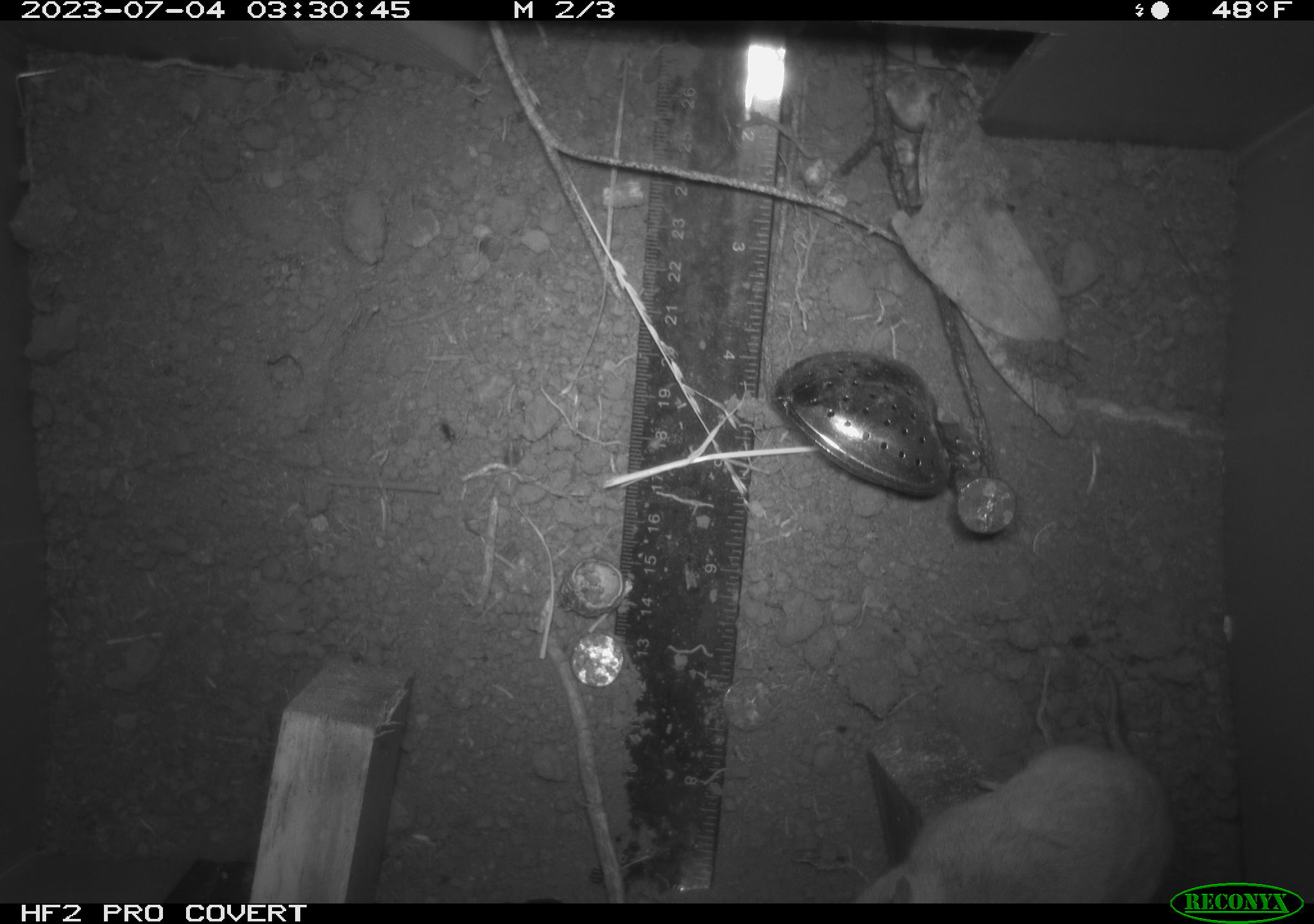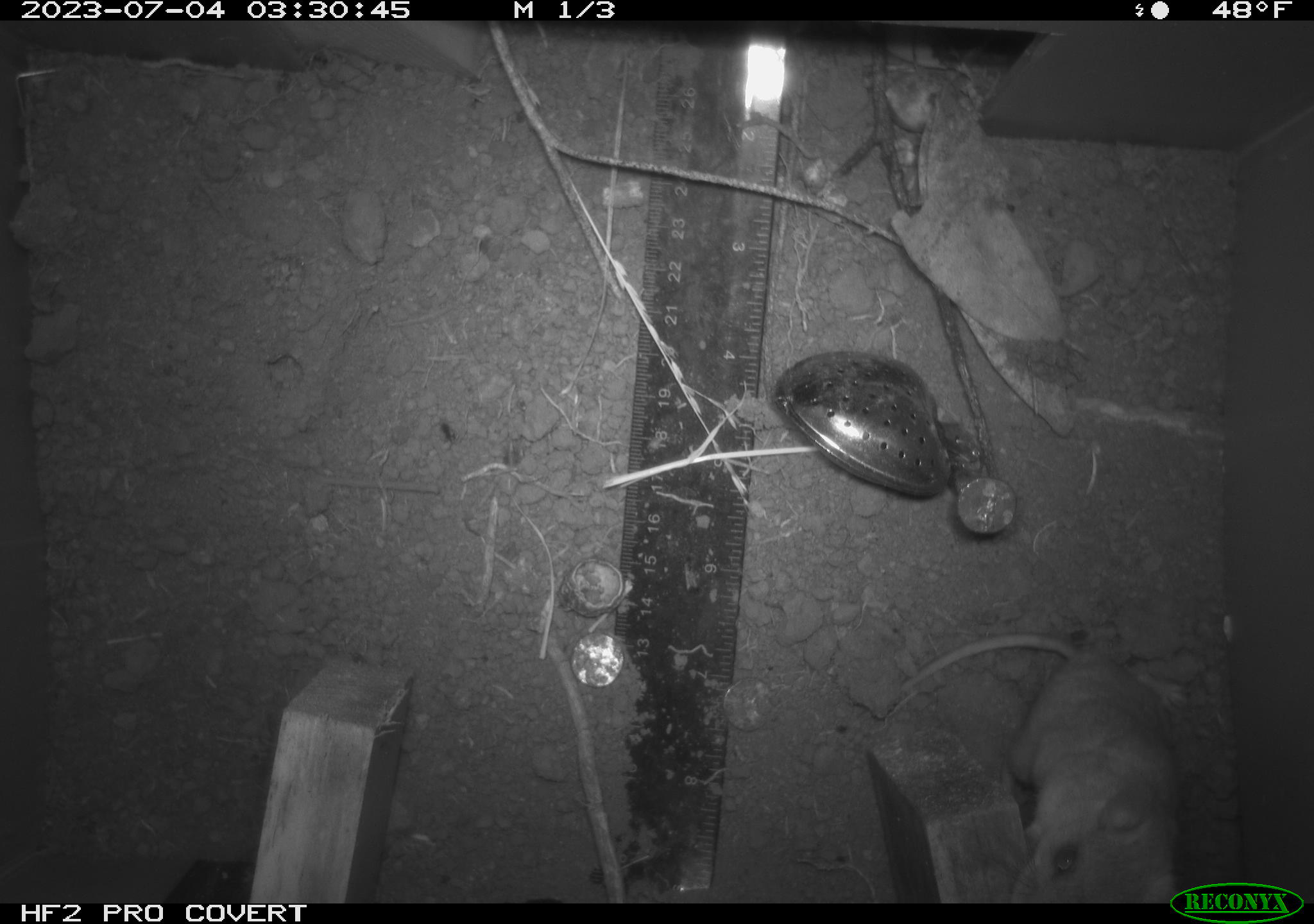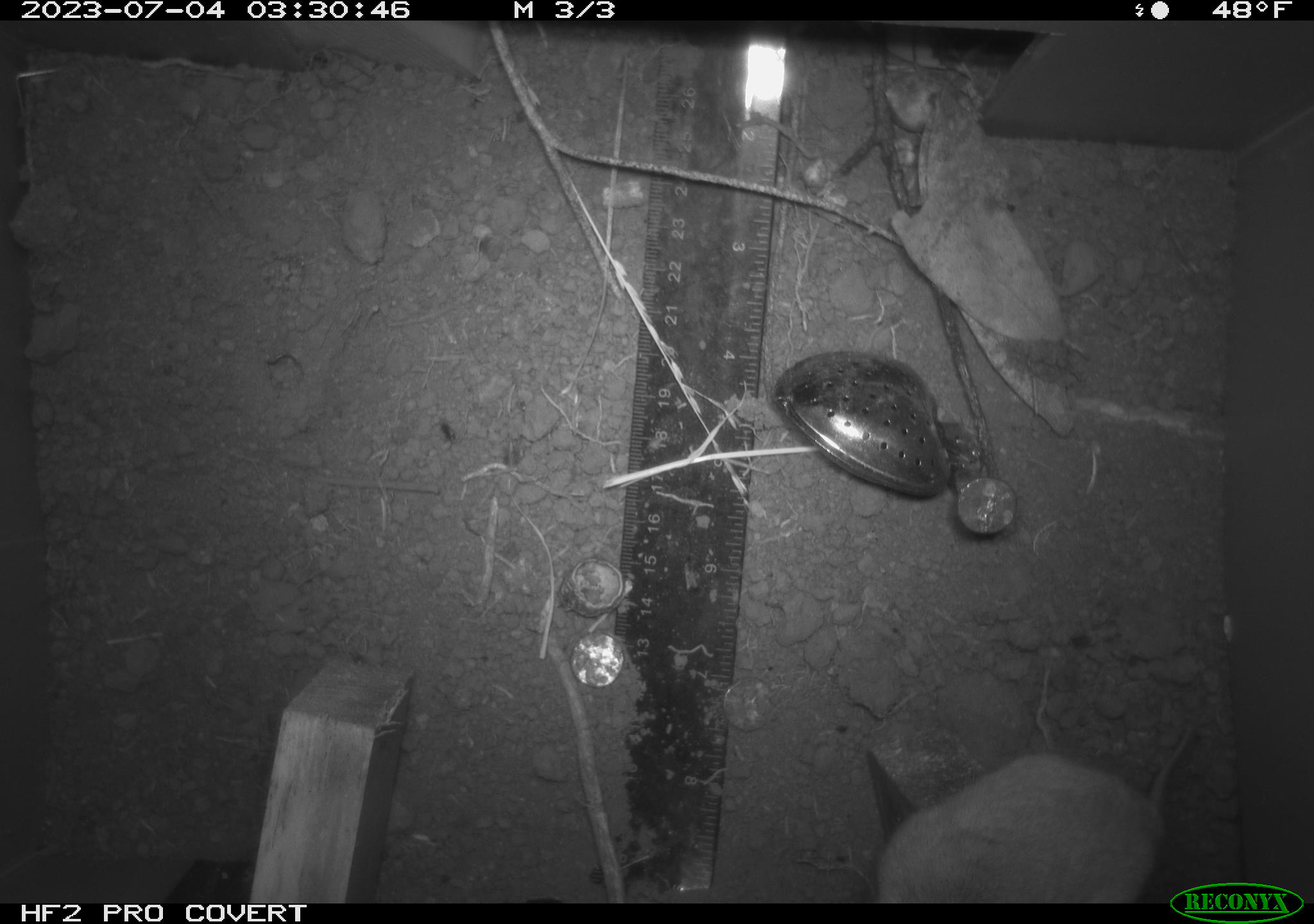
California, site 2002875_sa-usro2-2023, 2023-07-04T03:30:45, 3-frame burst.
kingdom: Animalia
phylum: Chordata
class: Mammalia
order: Rodentia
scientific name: Rodentia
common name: mouse species